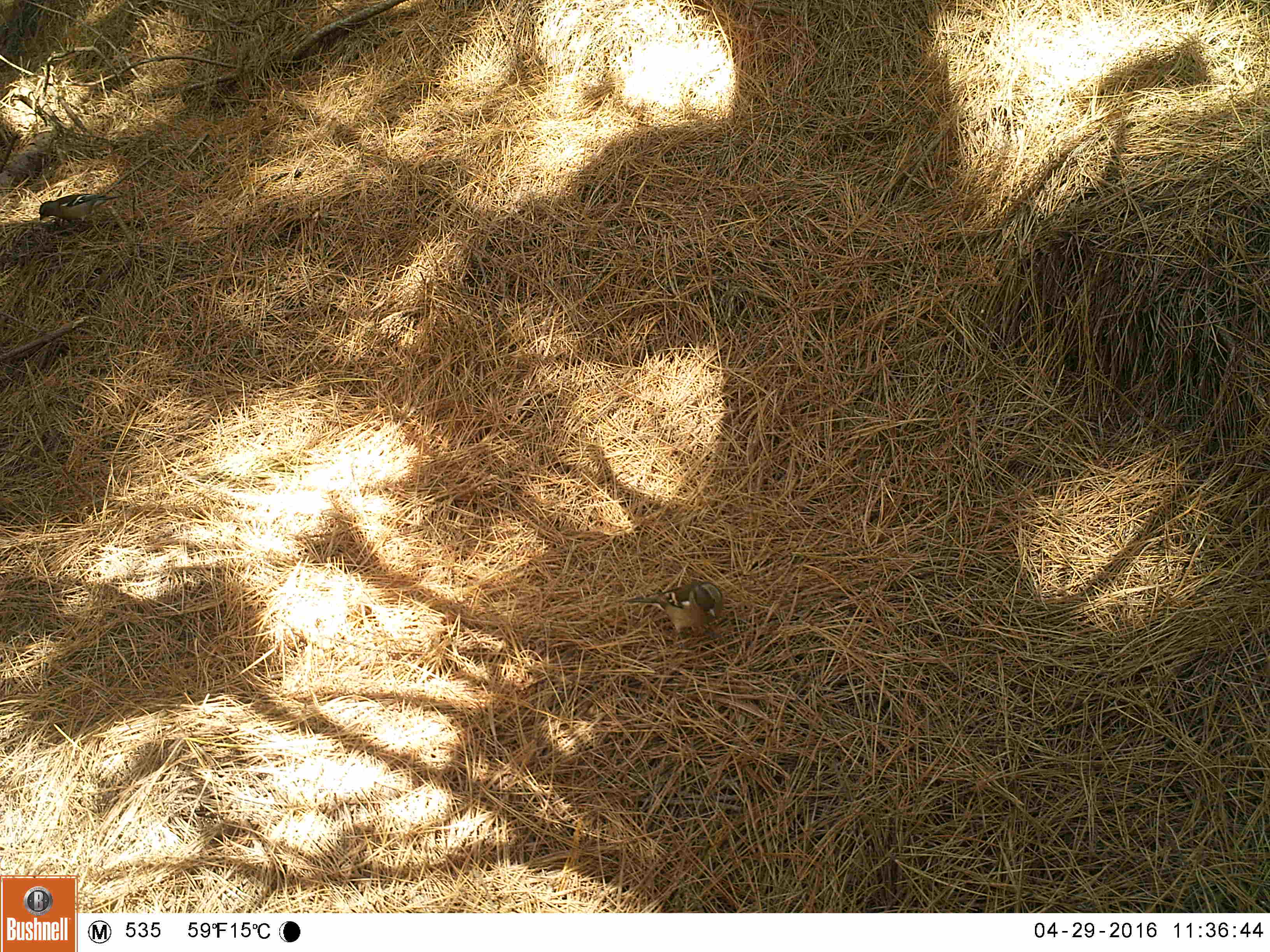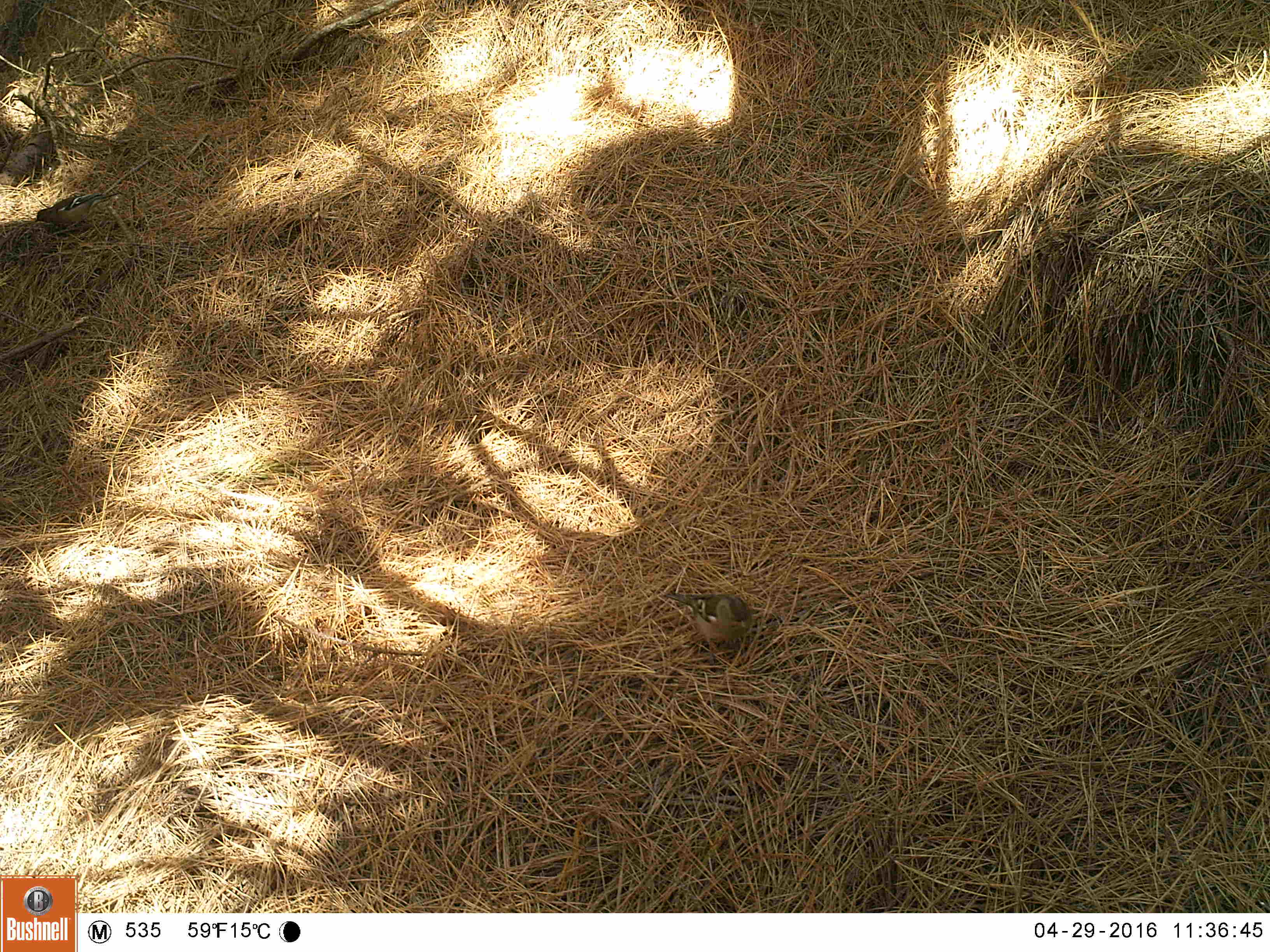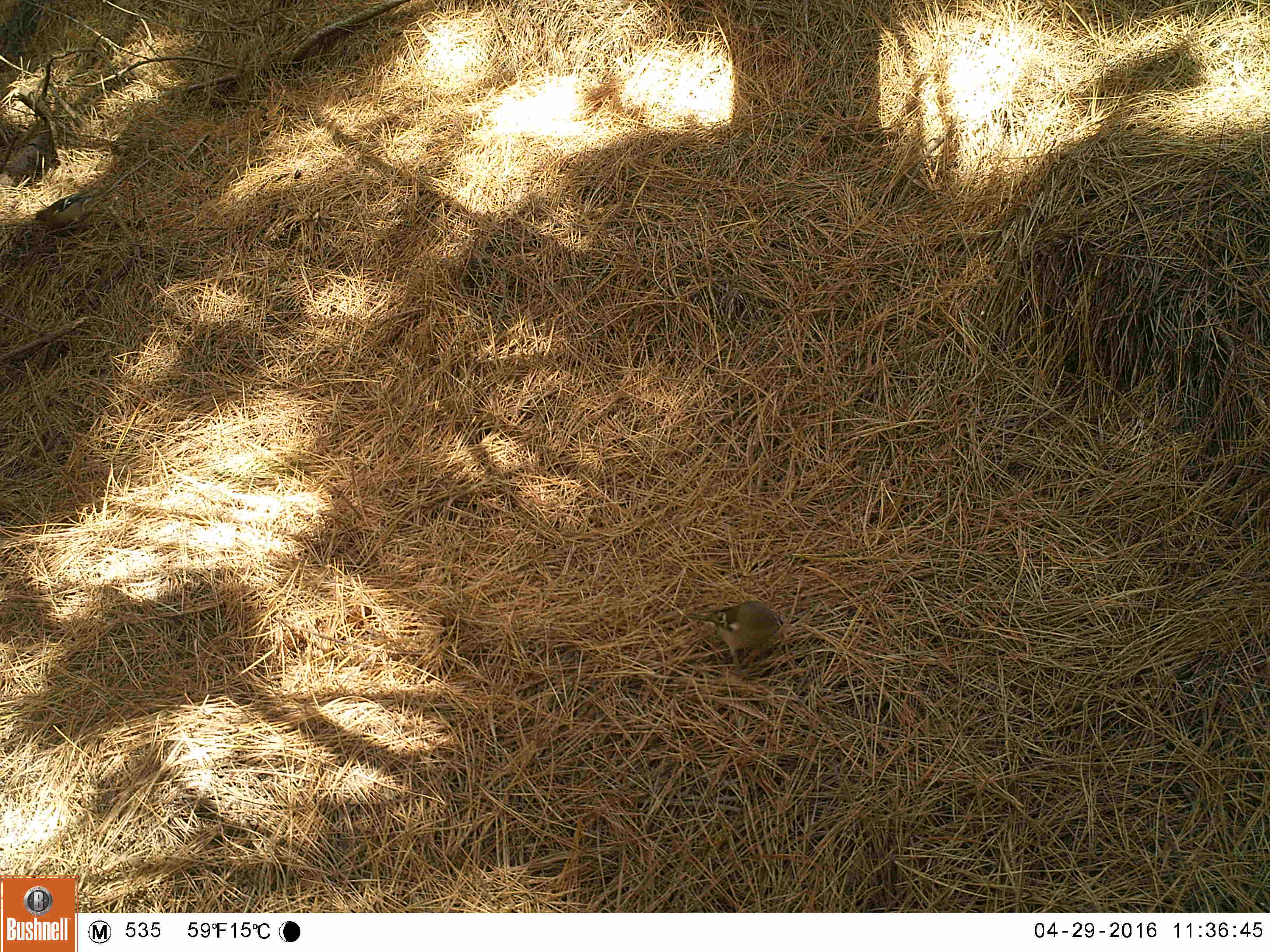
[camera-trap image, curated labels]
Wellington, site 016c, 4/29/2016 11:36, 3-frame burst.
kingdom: Animalia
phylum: Chordata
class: Aves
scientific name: Aves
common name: bird